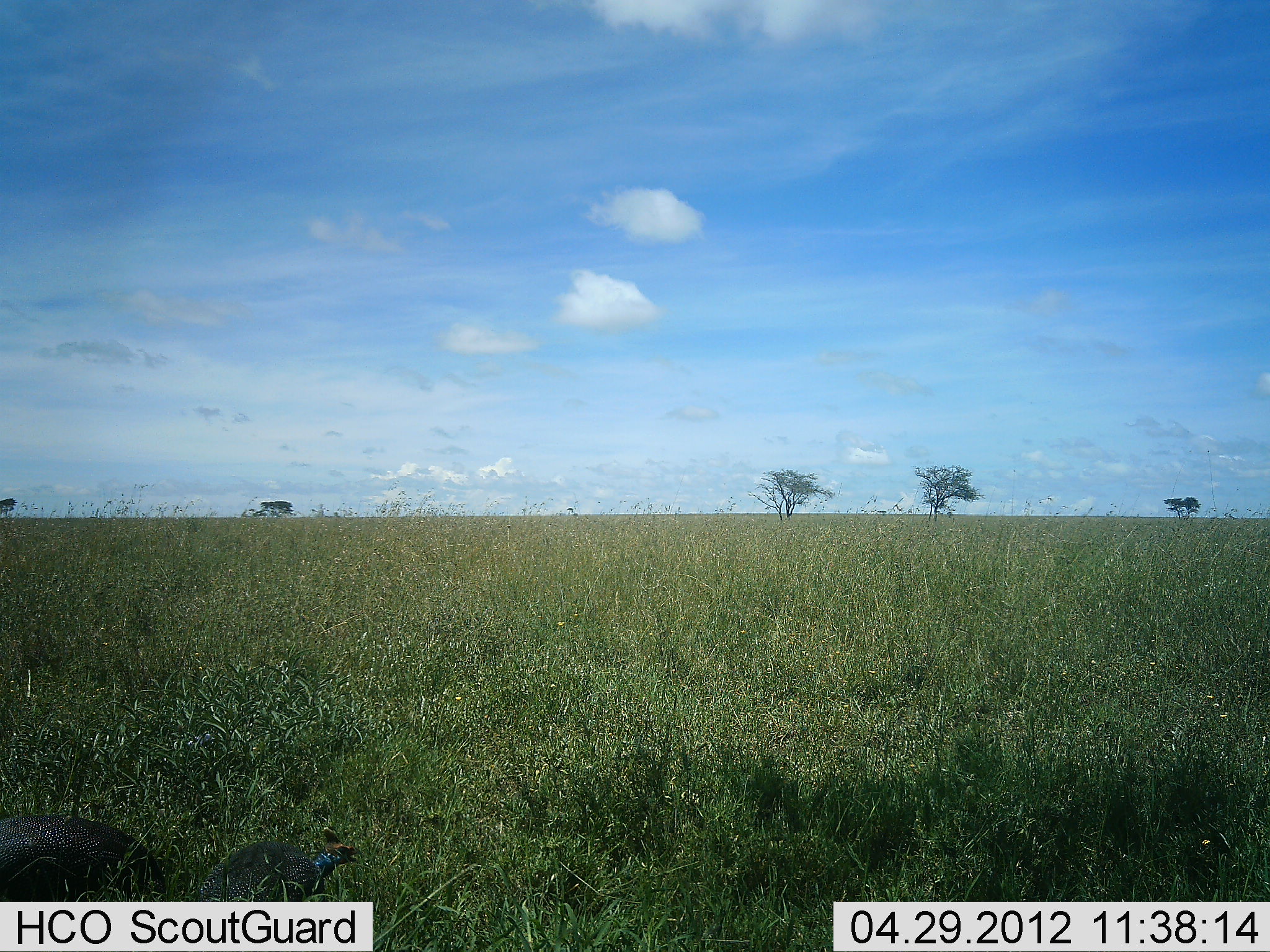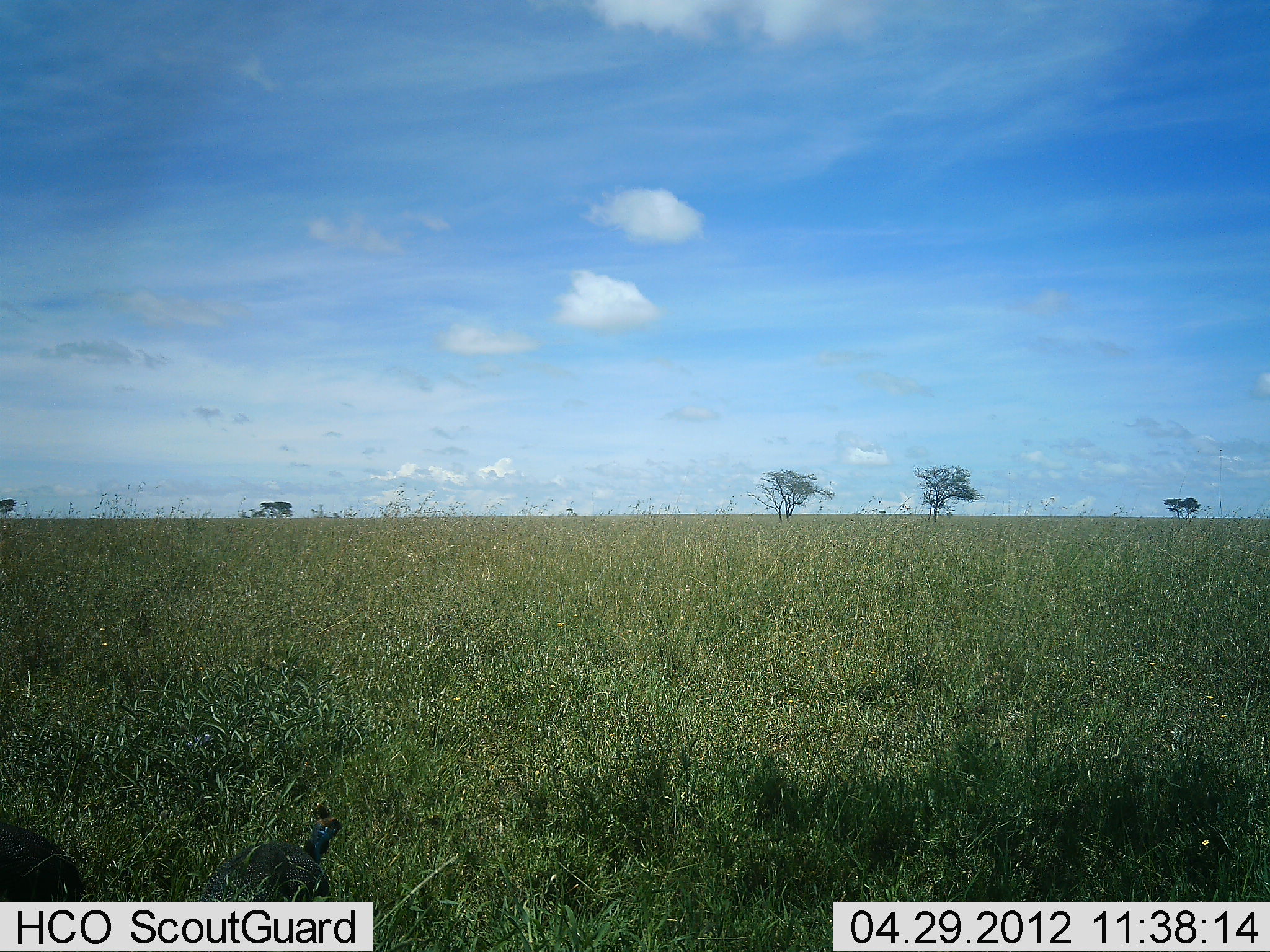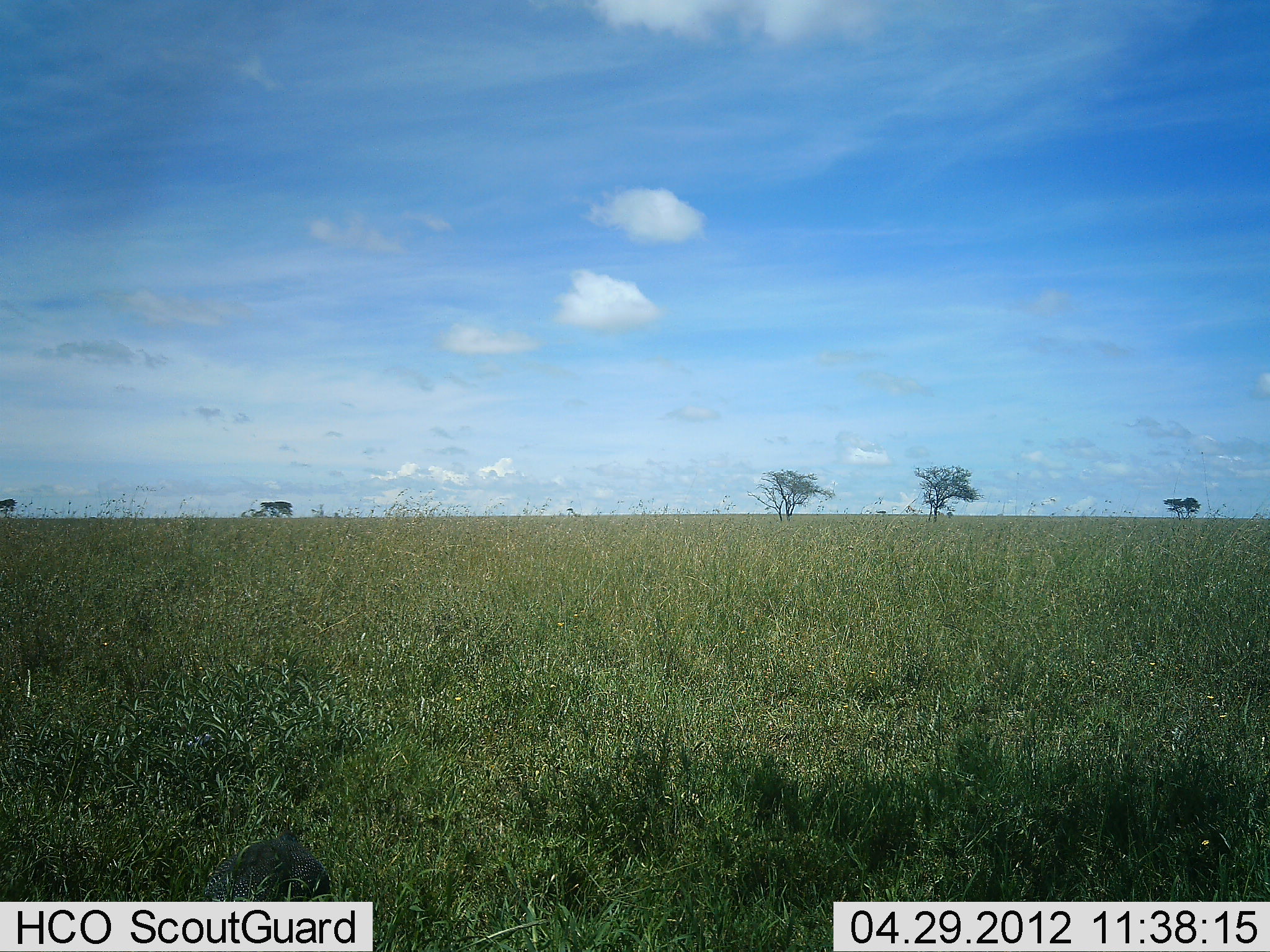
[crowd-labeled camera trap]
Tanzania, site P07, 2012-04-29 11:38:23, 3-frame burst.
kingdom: Animalia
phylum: Chordata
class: Aves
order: Galliformes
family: Numididae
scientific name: Numididae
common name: guinea fowl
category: guineafowl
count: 2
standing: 22%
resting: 0%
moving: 78%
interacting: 0%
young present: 0%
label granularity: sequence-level